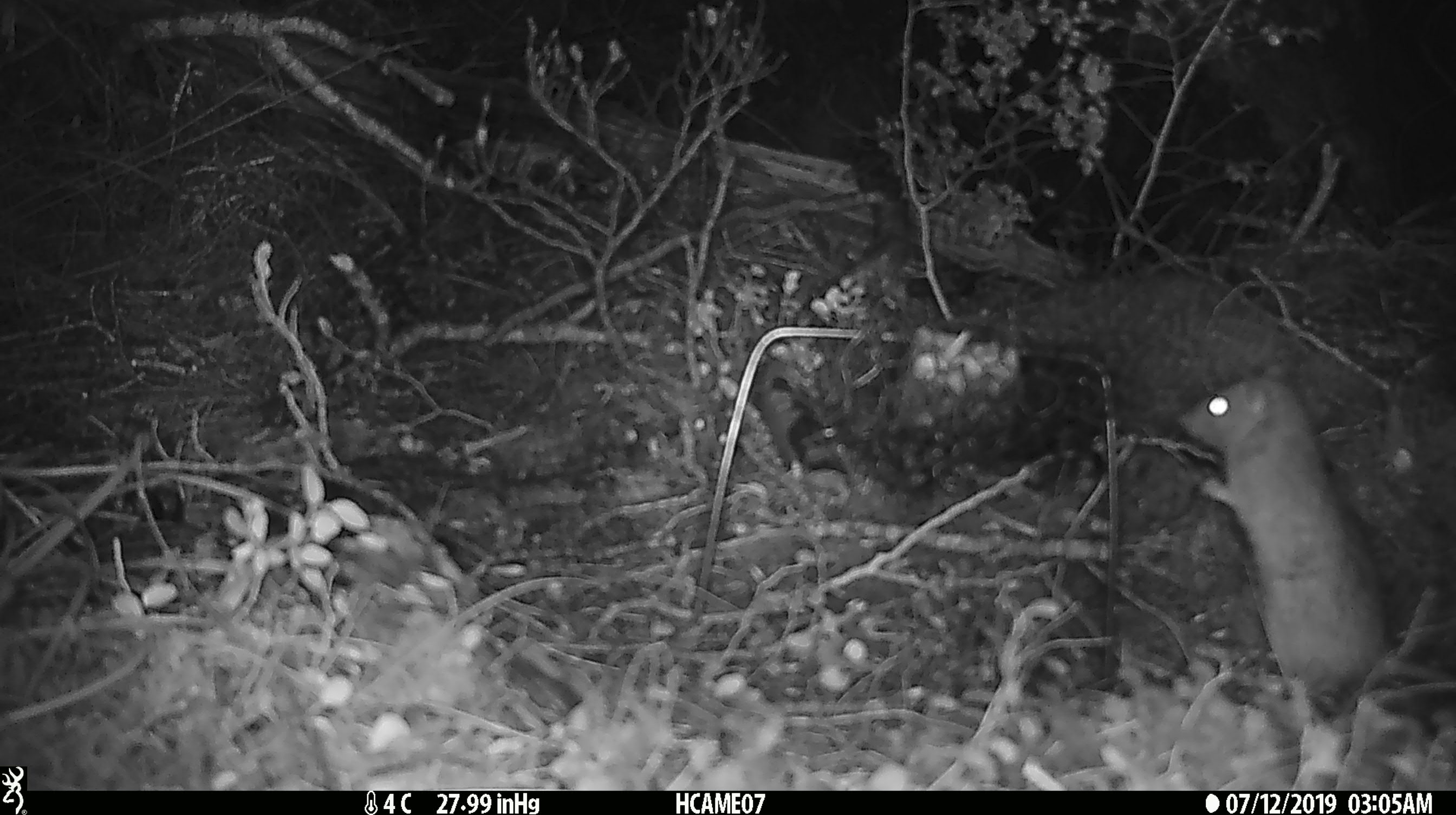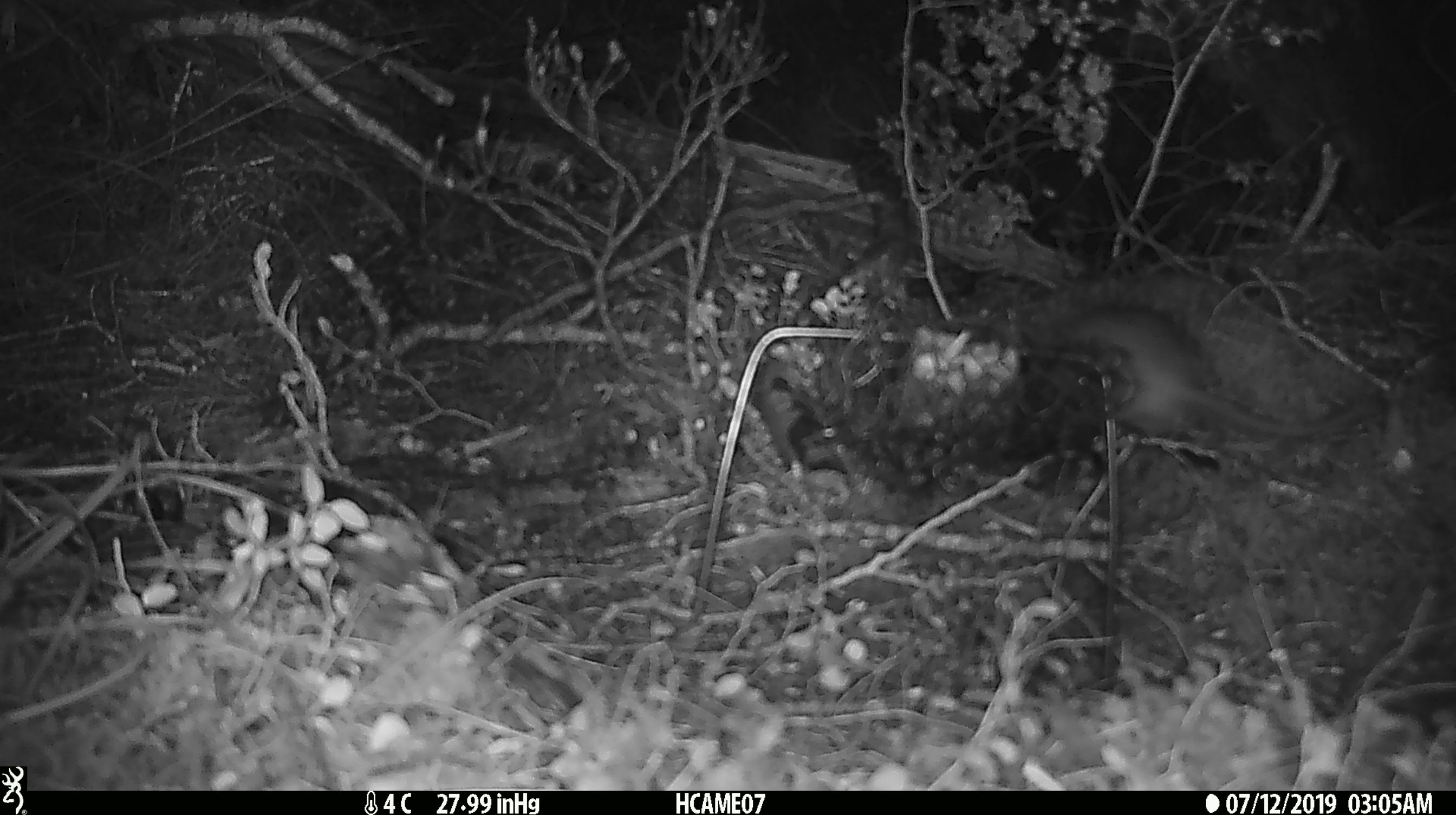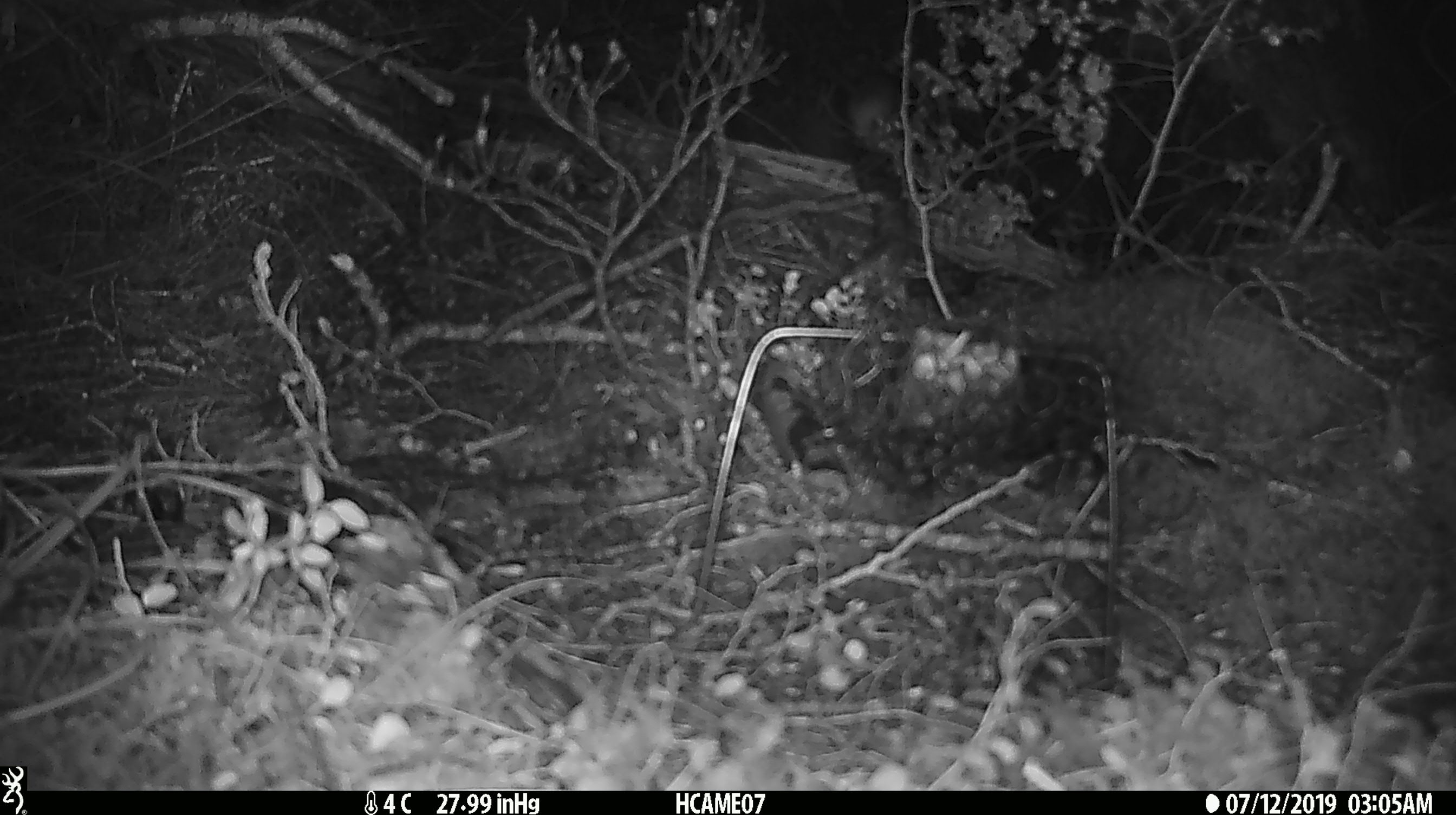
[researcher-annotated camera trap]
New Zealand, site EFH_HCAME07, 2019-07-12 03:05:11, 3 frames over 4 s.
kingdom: Animalia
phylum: Chordata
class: Mammalia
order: Rodentia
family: Muridae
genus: Rattus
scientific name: Rattus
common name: rat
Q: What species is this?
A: Rat (Rattus).